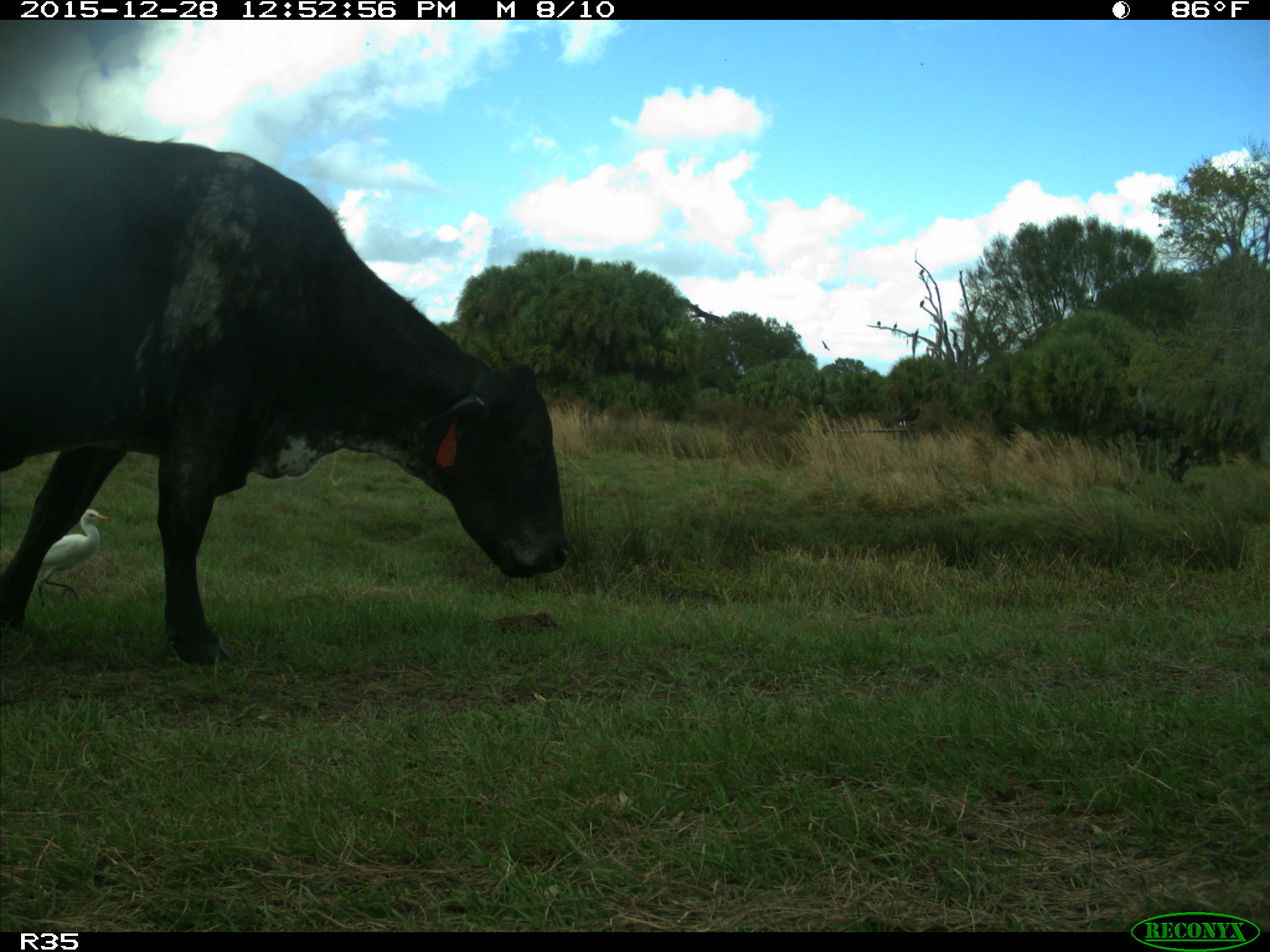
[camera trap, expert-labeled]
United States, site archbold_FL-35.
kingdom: Animalia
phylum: Chordata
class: Mammalia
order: Artiodactyla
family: Bovidae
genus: Bos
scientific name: Bos taurus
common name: domestic cow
Bos taurus (domestic cow).